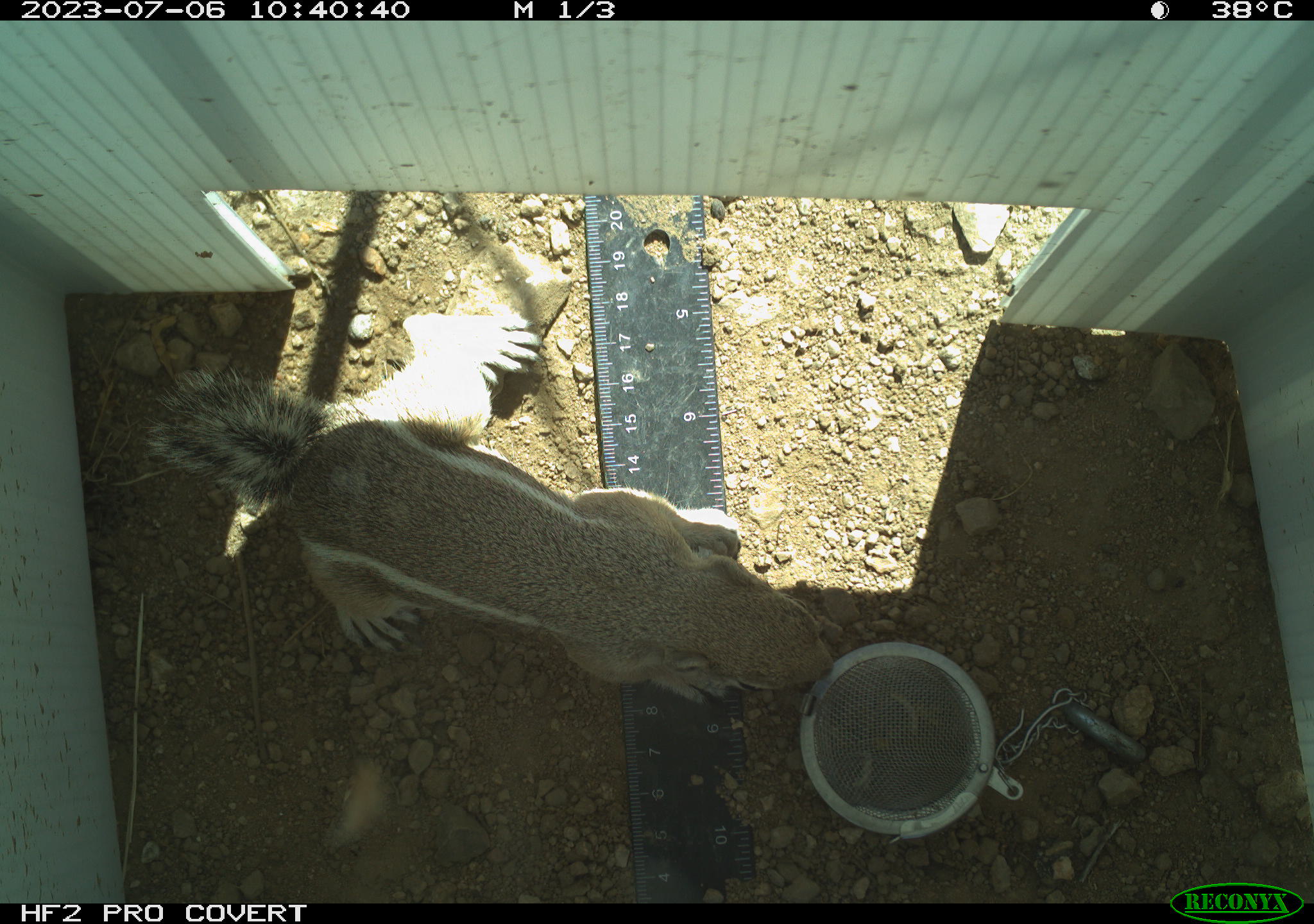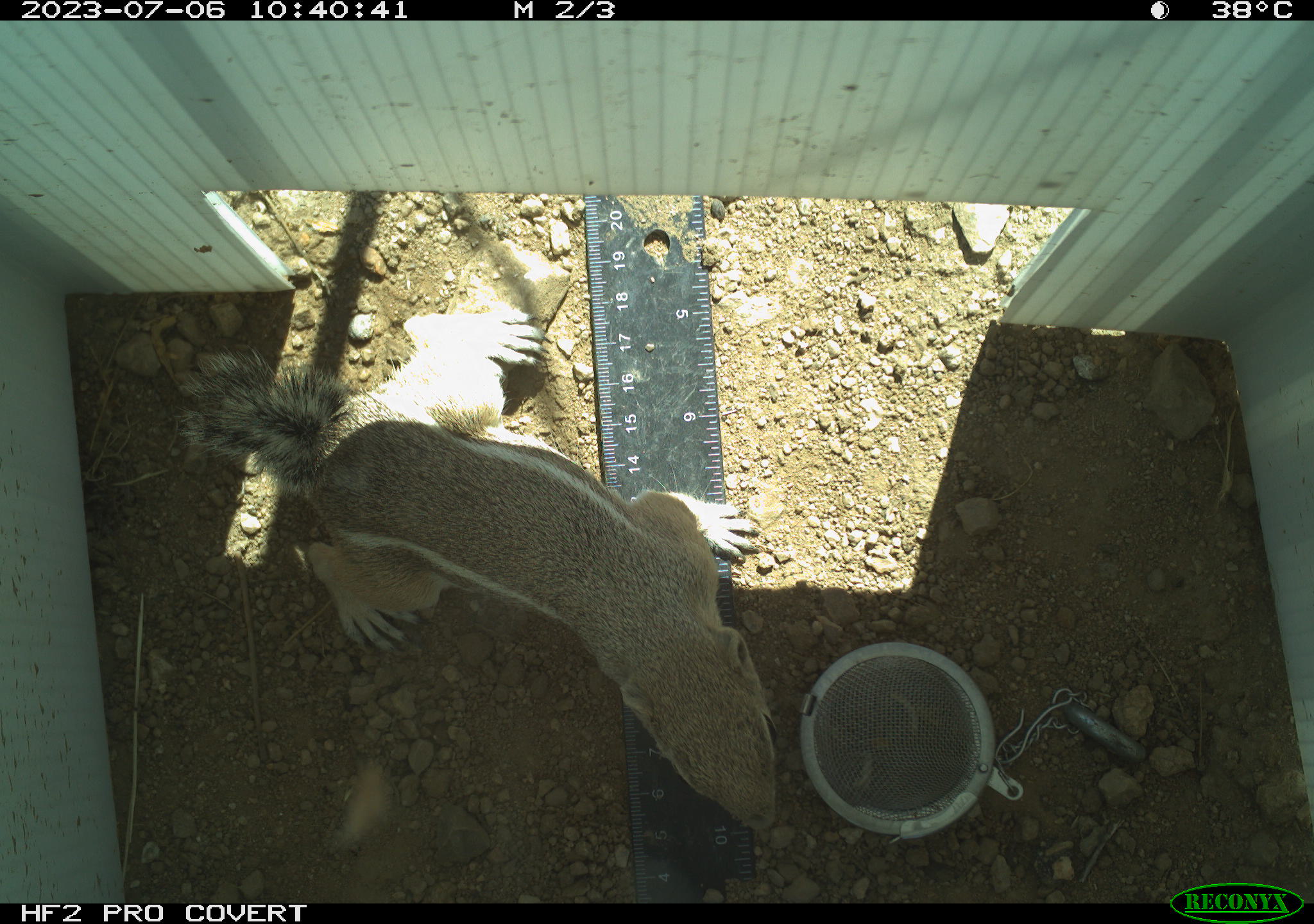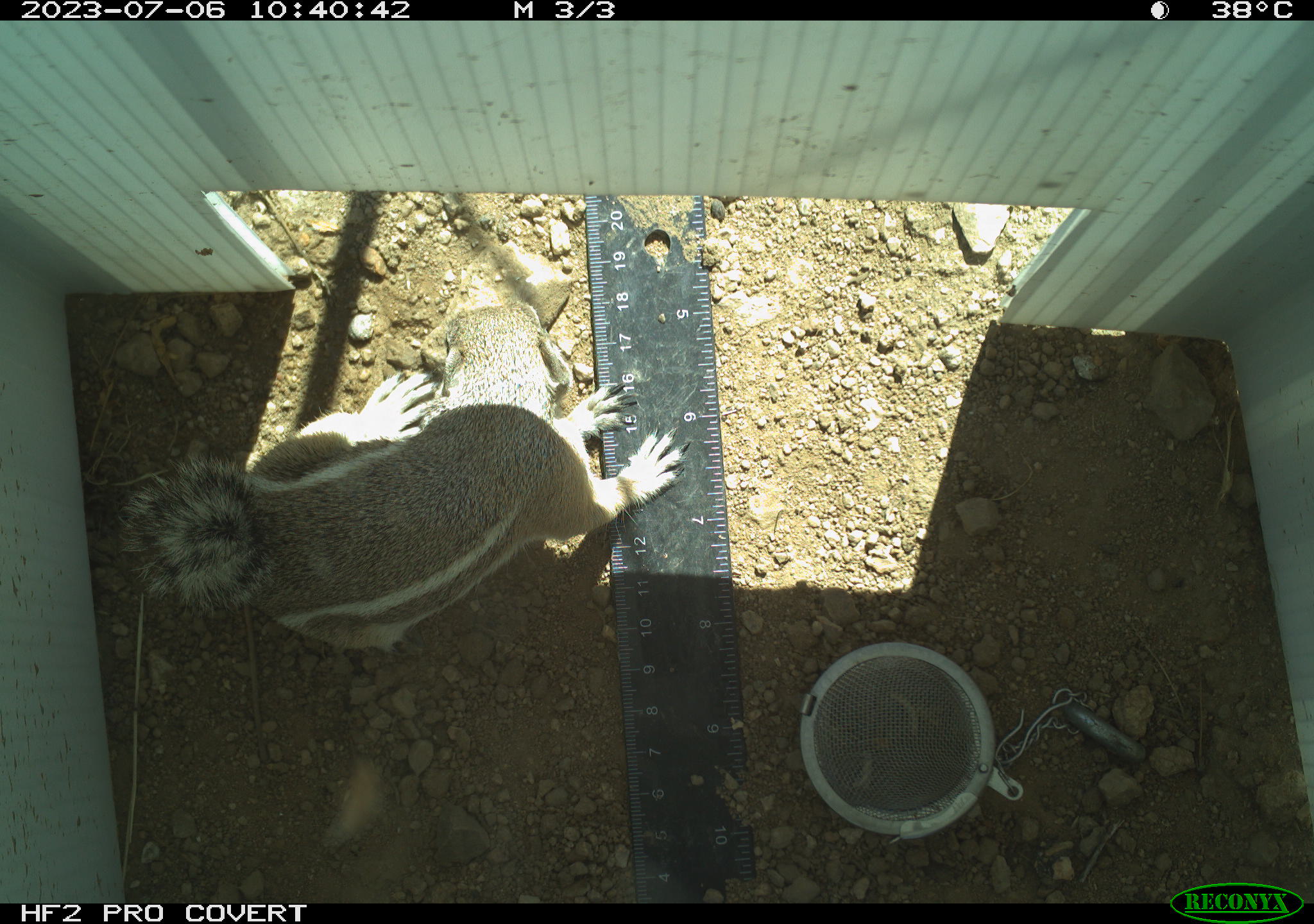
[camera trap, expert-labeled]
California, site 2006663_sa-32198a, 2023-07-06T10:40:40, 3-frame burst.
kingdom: Animalia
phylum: Chordata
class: Mammalia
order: Rodentia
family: Sciuridae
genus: Ammospermophilus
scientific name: Ammospermophilus leucurus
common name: white-tailed antelope squirrel